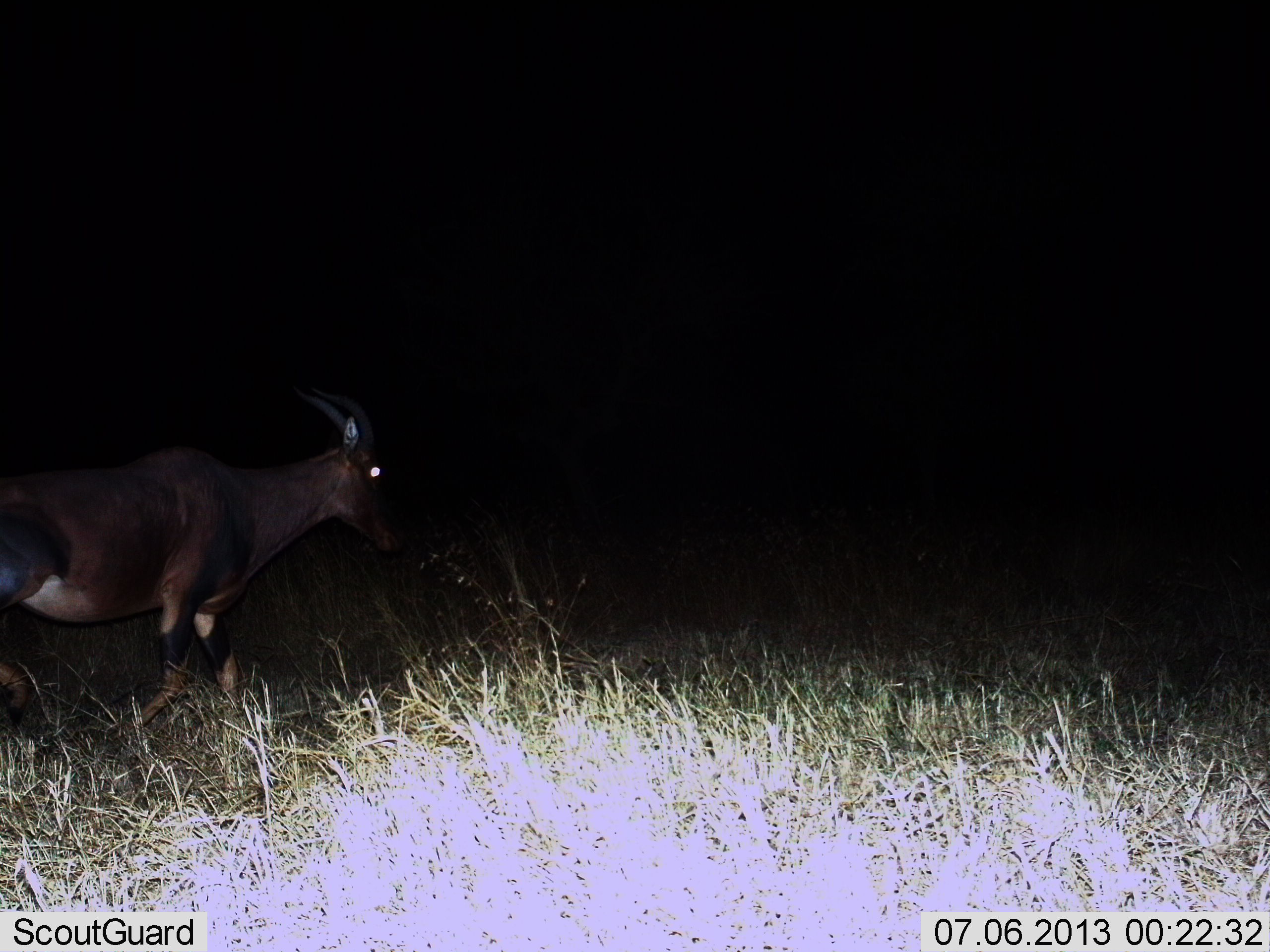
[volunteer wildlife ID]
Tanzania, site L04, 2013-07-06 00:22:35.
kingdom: Animalia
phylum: Chordata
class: Mammalia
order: Artiodactyla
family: Bovidae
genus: Damaliscus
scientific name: Damaliscus lunatus jimela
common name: topi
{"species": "topi (Damaliscus lunatus jimela)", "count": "1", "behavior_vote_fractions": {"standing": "37%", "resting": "0%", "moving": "63%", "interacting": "0%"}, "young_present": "0%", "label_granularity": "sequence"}